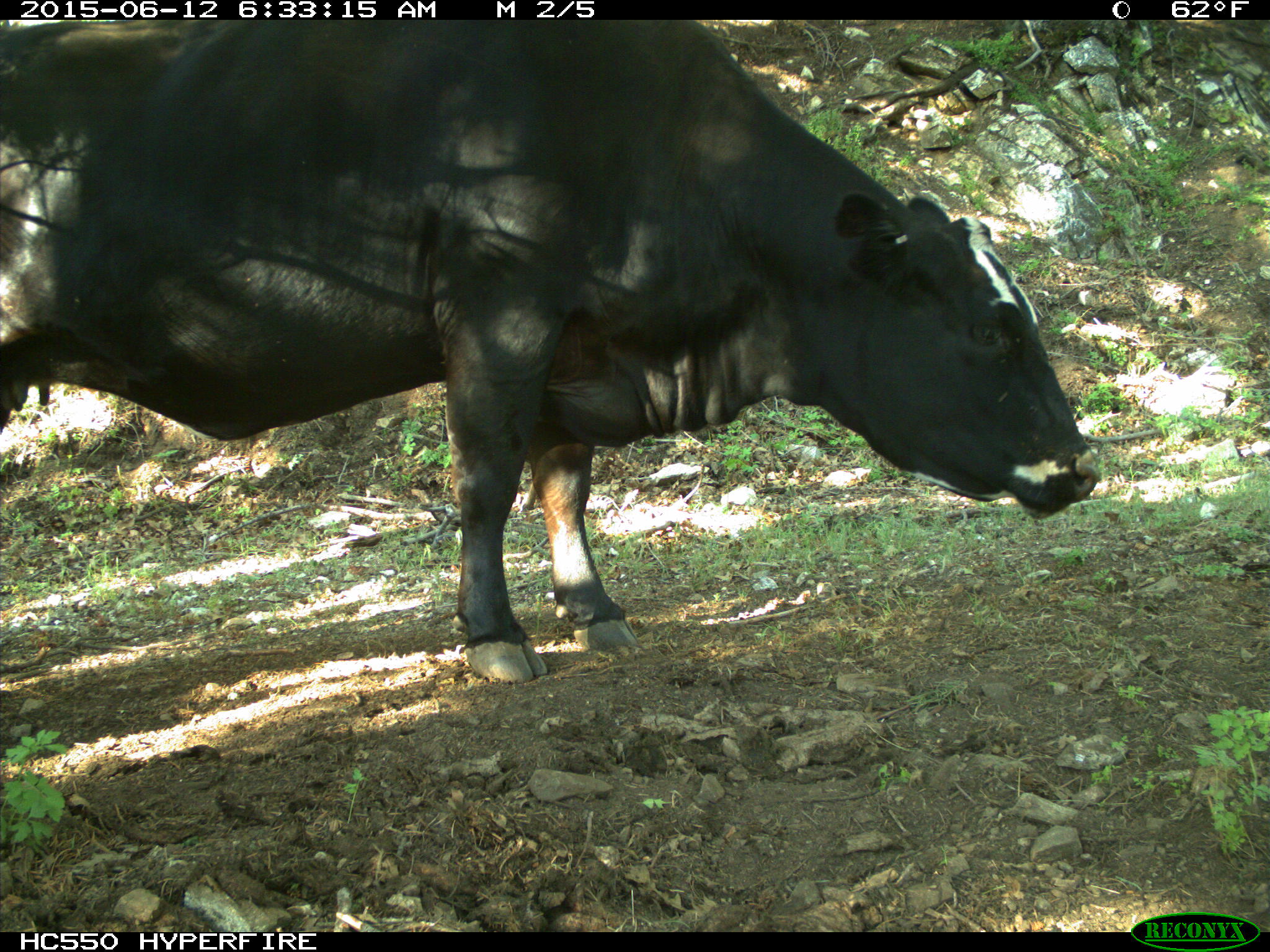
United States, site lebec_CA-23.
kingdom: Animalia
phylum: Chordata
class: Mammalia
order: Artiodactyla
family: Bovidae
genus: Bos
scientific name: Bos taurus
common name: domestic cow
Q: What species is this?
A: Bos taurus (domestic cow).